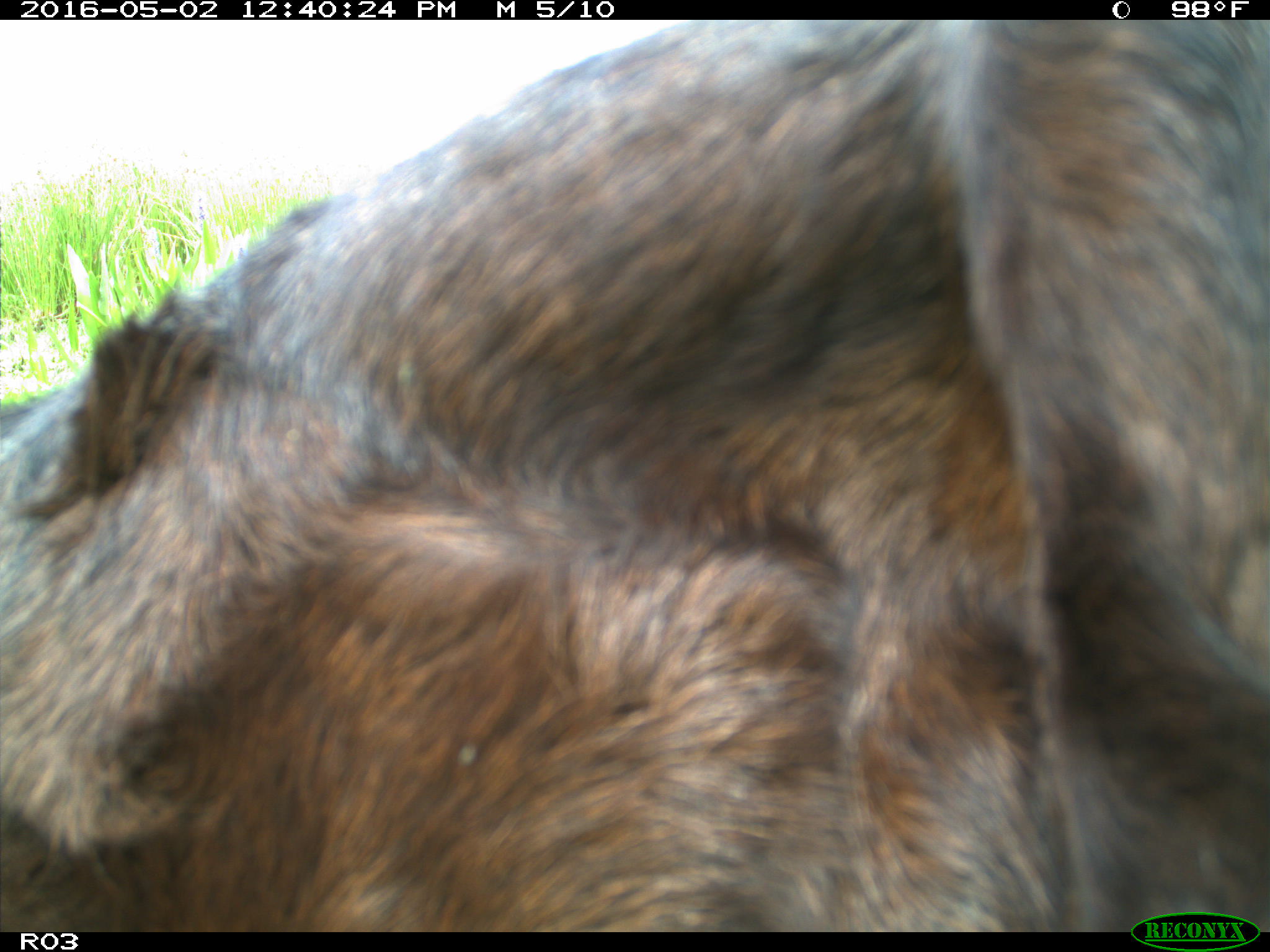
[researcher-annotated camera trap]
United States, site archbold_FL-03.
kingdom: Animalia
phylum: Chordata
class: Mammalia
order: Artiodactyla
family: Bovidae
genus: Bos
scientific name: Bos taurus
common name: domestic cow